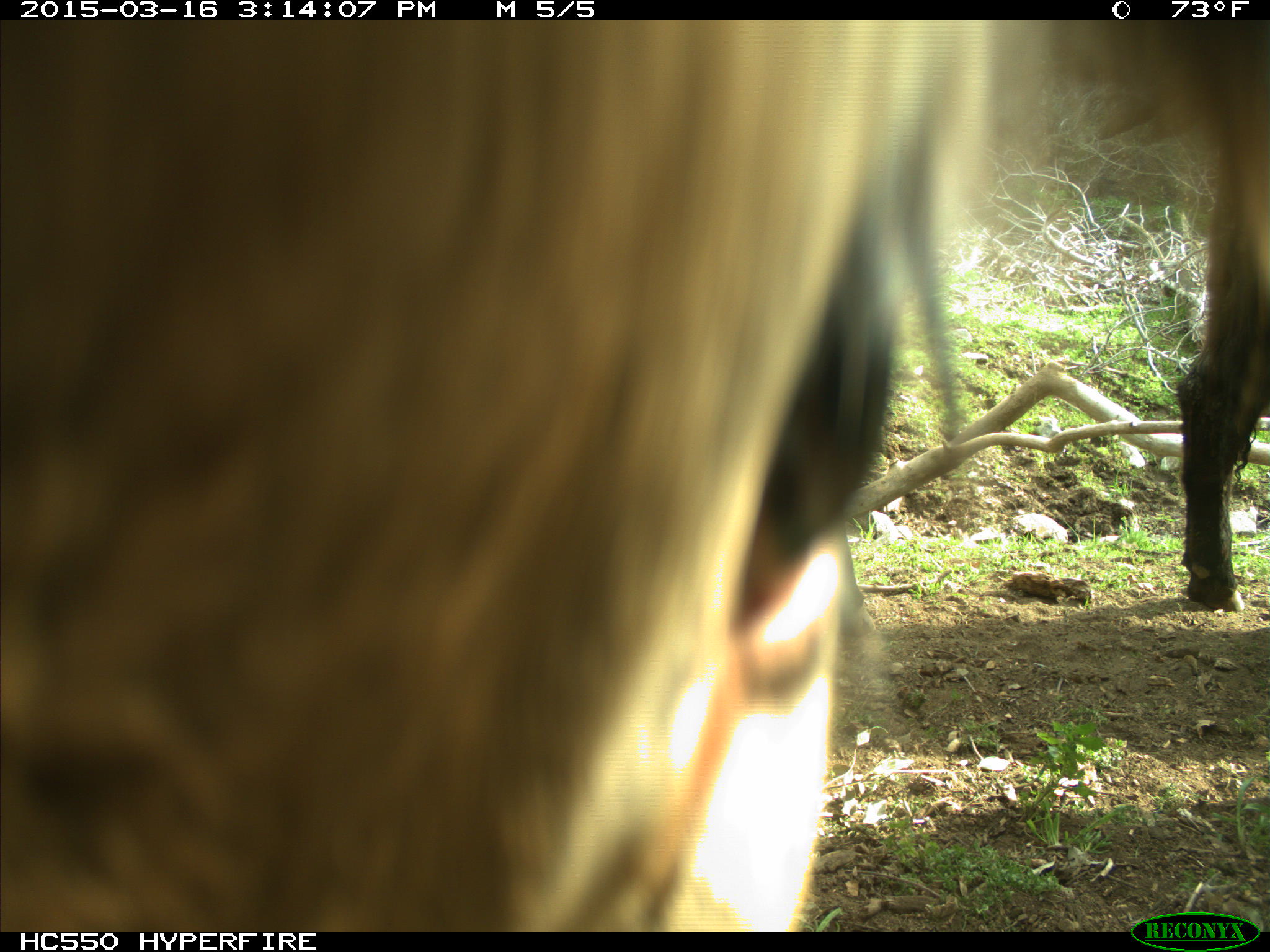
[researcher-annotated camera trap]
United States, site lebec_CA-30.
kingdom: Animalia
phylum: Chordata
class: Mammalia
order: Artiodactyla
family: Bovidae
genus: Bos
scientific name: Bos taurus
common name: domestic cow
Bos taurus (domestic cow).